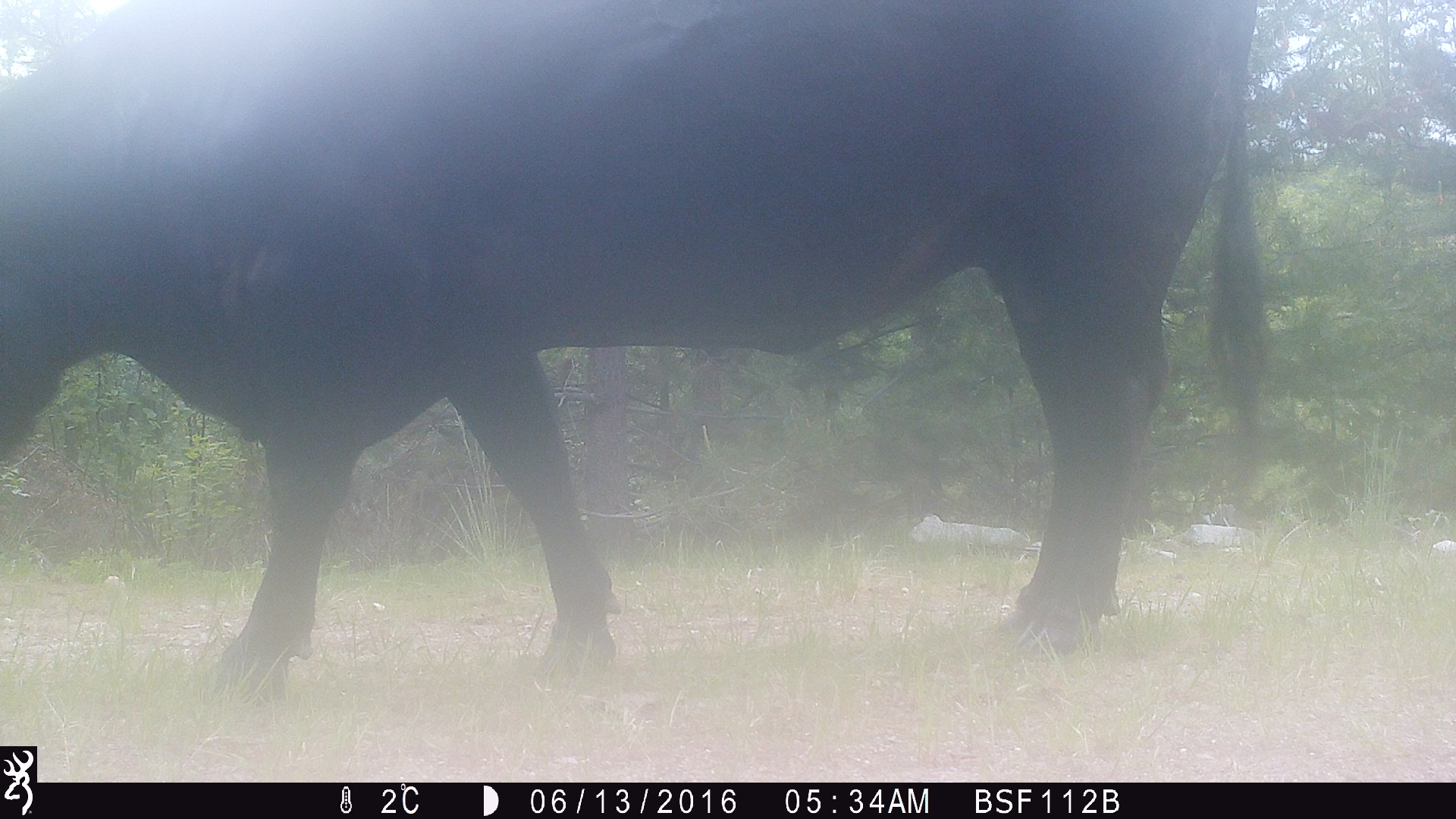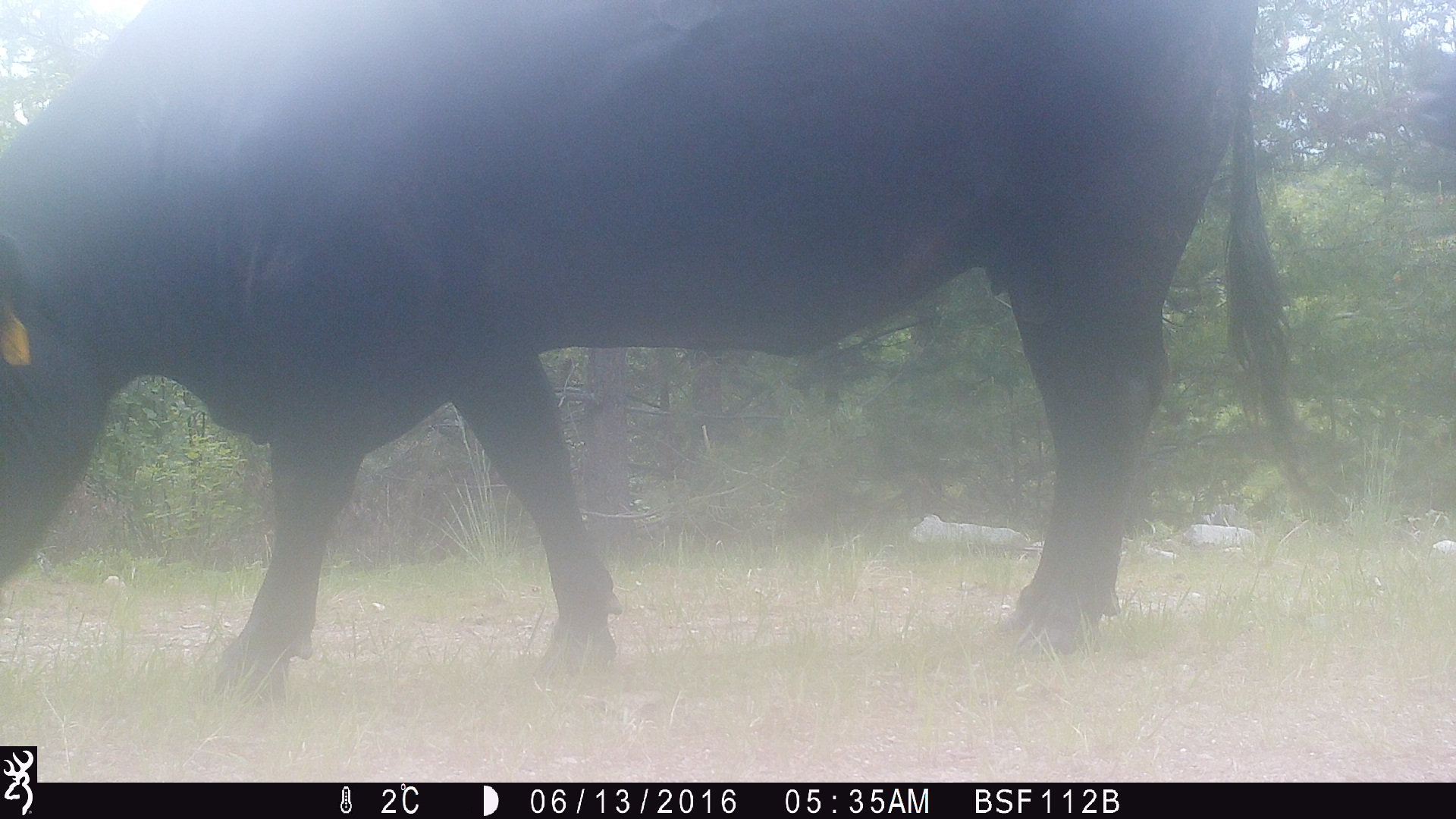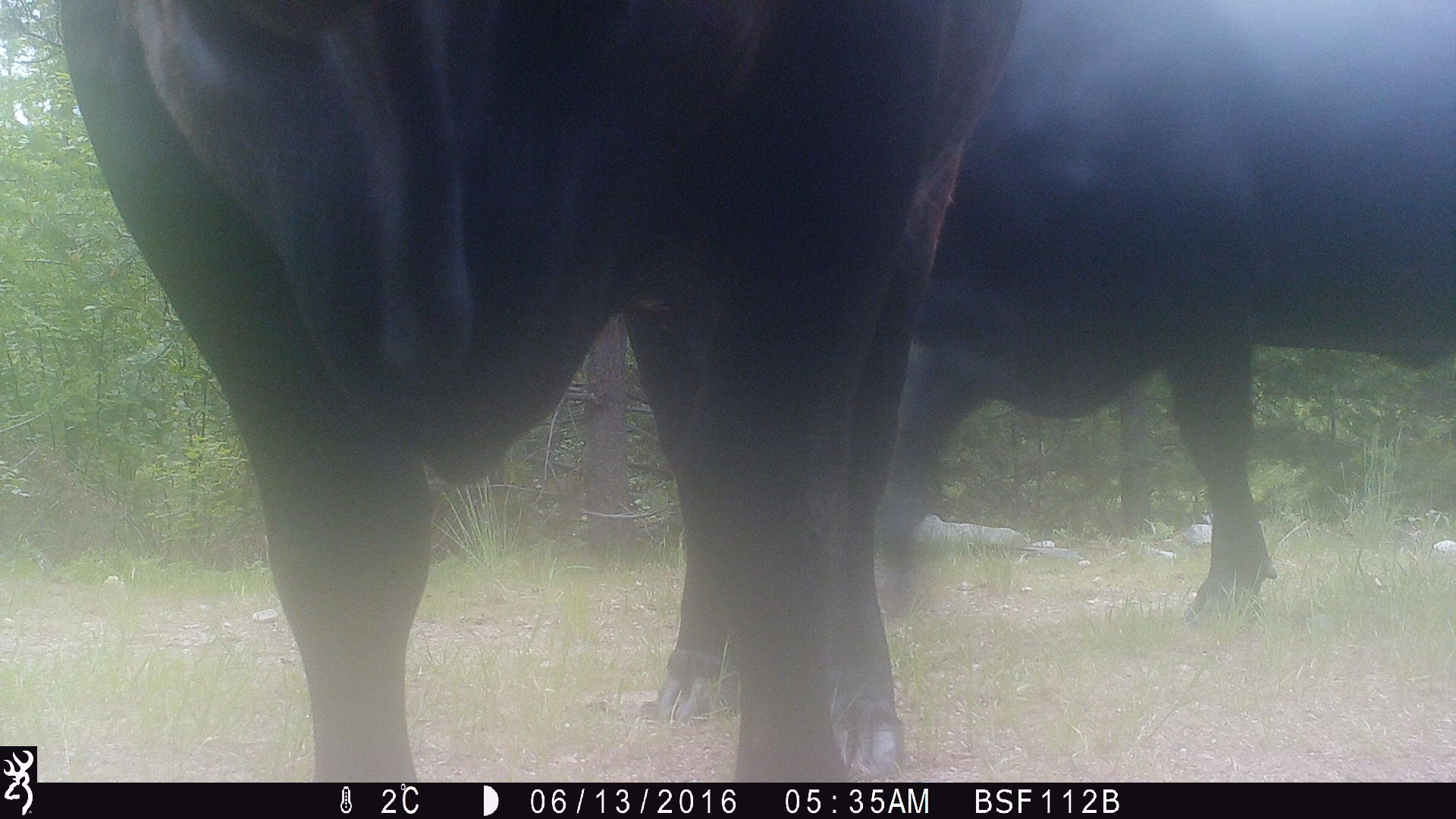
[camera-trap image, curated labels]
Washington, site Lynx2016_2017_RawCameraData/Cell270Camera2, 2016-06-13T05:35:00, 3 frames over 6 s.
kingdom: Animalia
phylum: Chordata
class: Mammalia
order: Artiodactyla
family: Bovidae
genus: Bos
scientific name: Bos taurus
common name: domestic cattle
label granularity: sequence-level